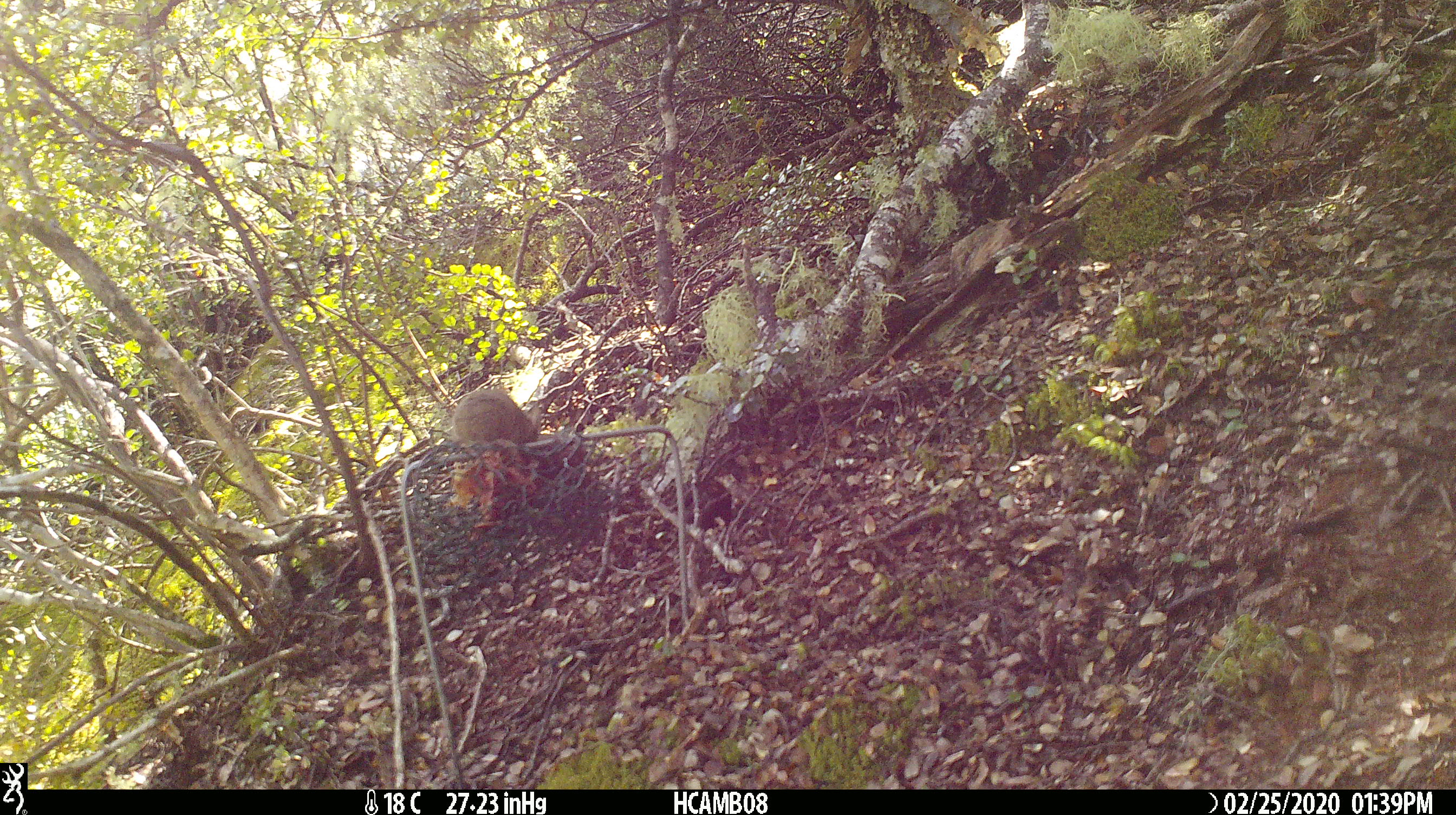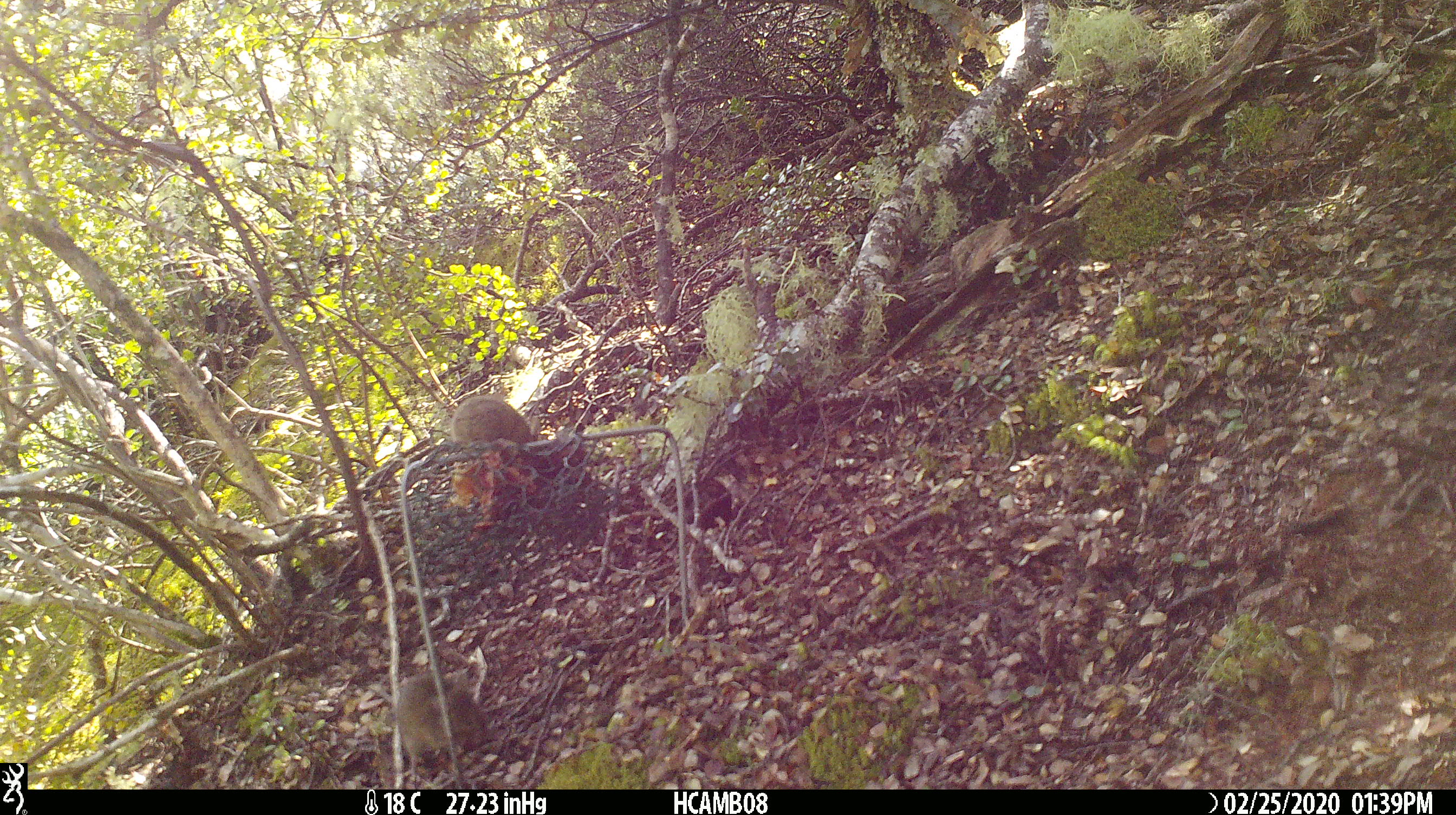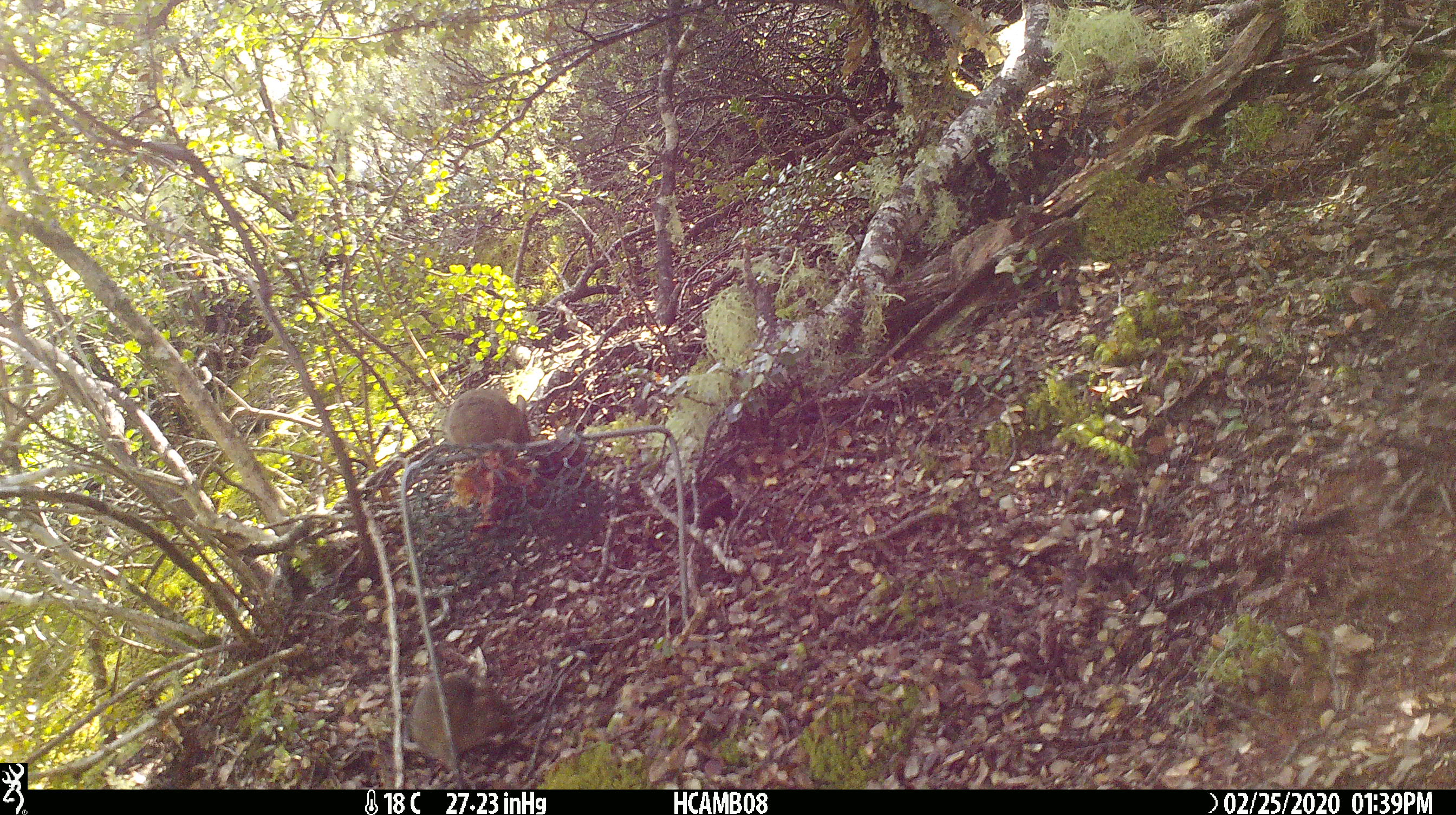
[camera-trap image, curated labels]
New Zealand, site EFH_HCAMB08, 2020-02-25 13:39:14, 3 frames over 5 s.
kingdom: Animalia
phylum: Chordata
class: Mammalia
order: Rodentia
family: Muridae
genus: Mus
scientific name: Mus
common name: mouse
Mouse (Mus).